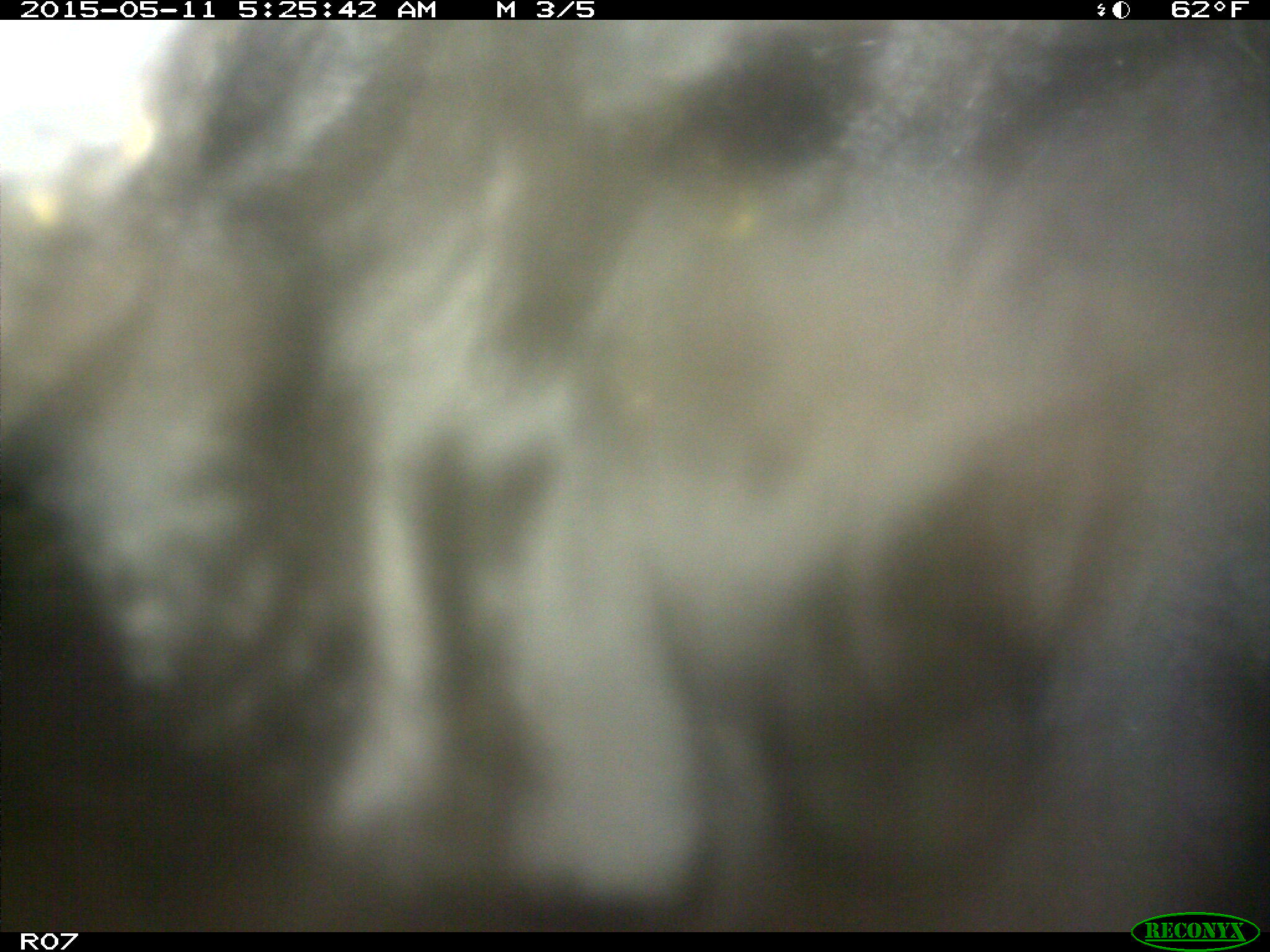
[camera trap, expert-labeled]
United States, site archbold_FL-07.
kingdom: Animalia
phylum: Chordata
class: Mammalia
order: Artiodactyla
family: Bovidae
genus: Bos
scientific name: Bos taurus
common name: domestic cow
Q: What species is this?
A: Bos taurus (domestic cow).